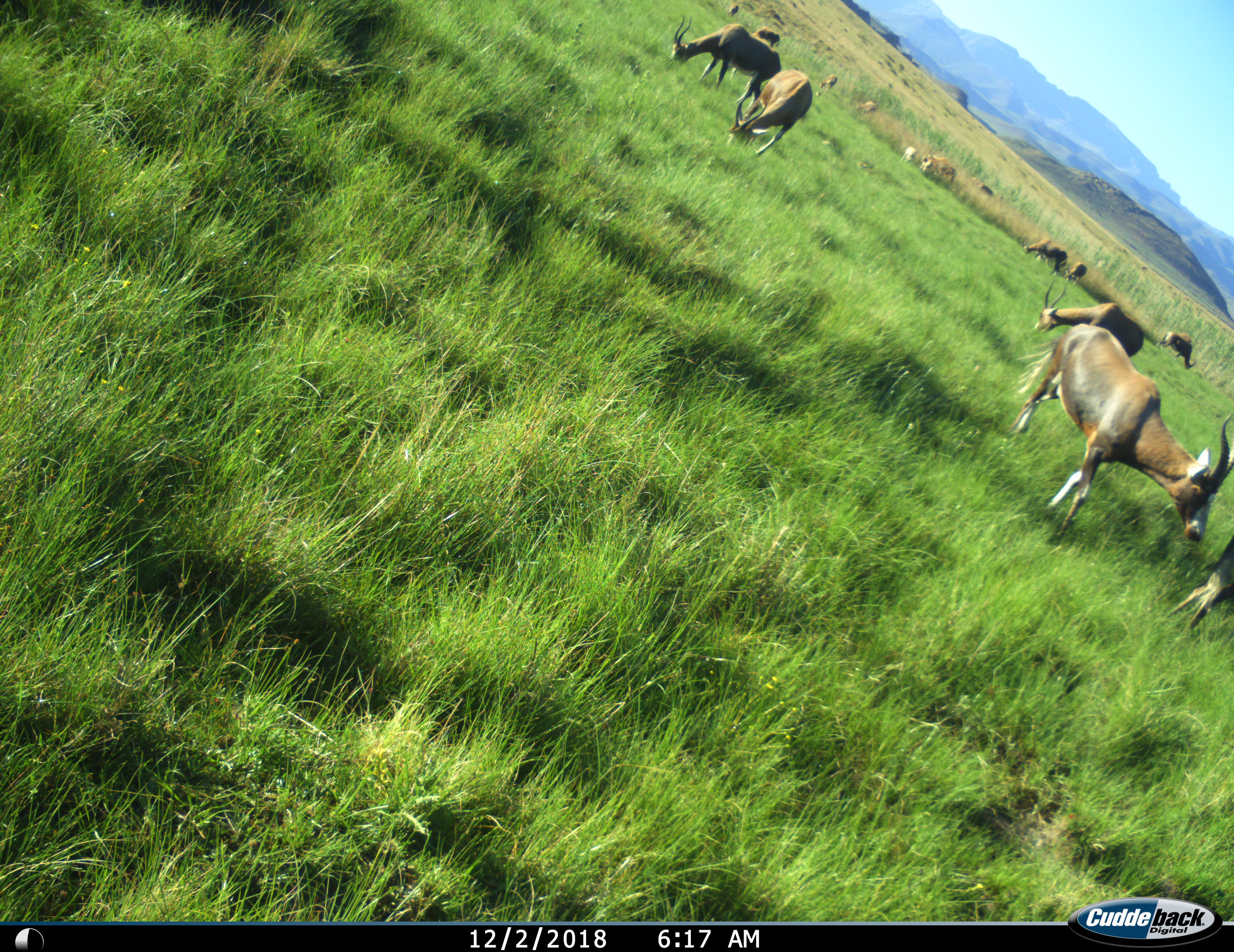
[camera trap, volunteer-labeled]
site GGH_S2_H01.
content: unidentified animal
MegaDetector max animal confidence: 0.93